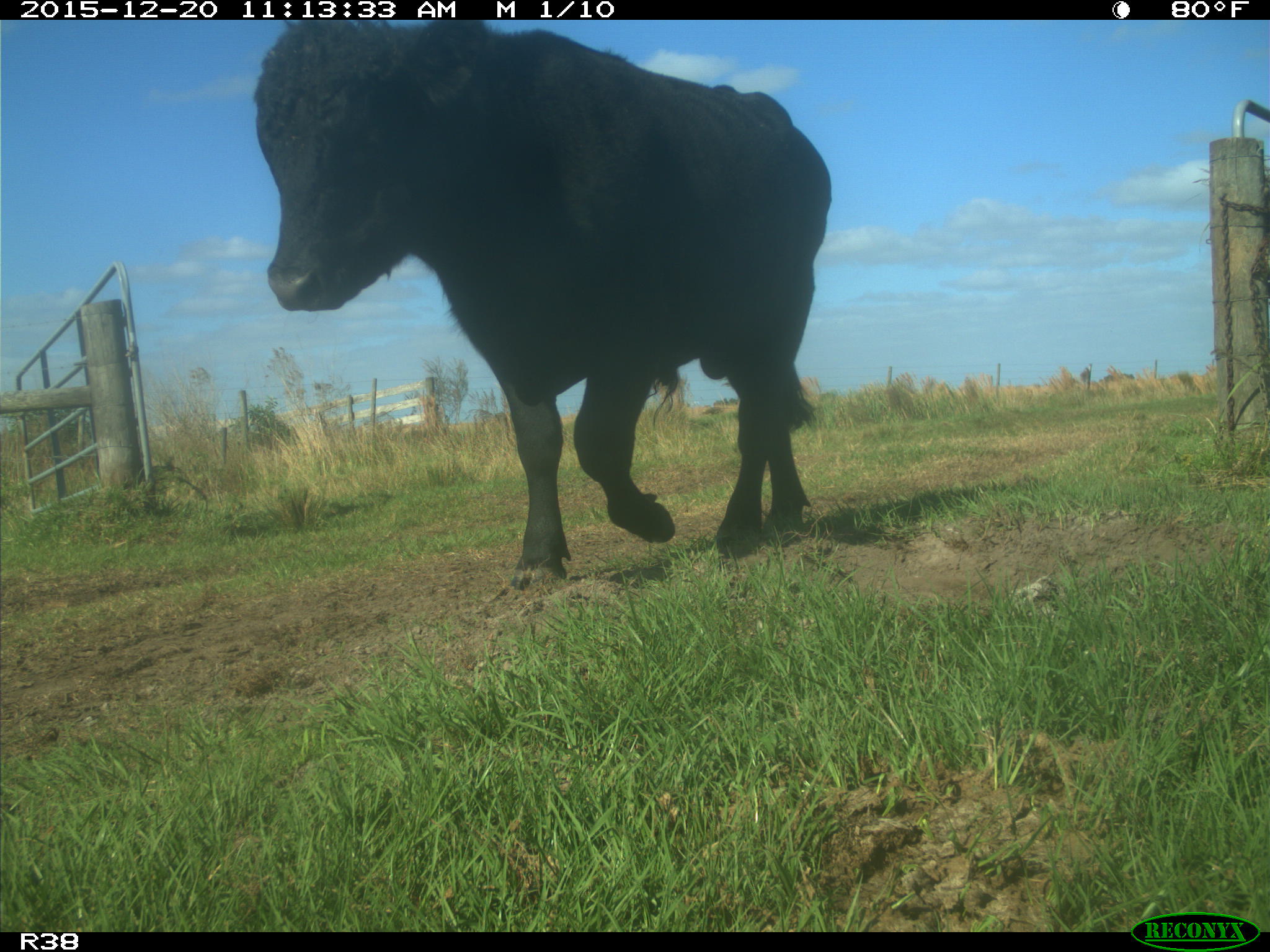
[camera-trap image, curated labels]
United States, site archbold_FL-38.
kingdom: Animalia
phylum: Chordata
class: Mammalia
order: Artiodactyla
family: Bovidae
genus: Bos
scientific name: Bos taurus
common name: domestic cow